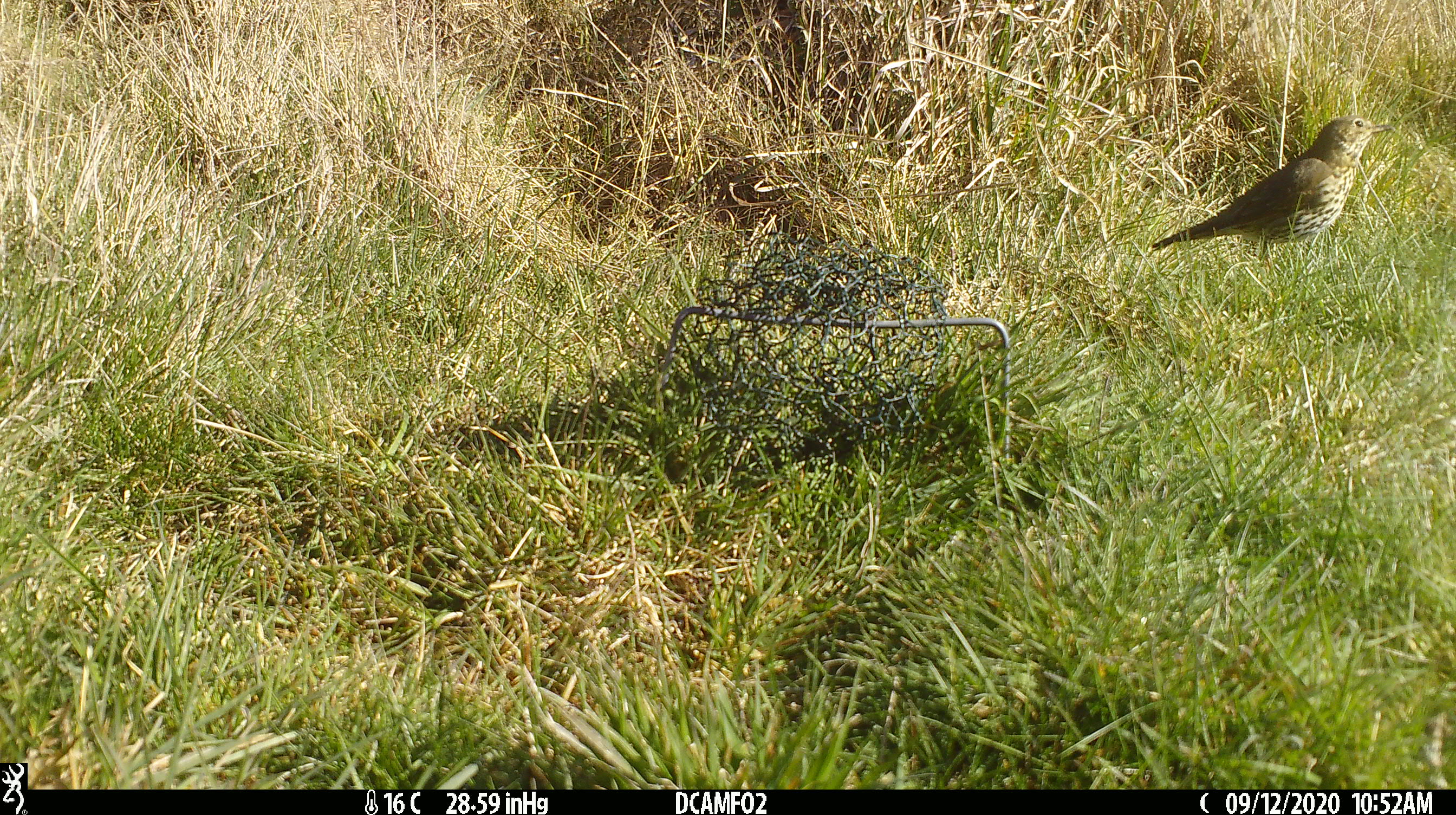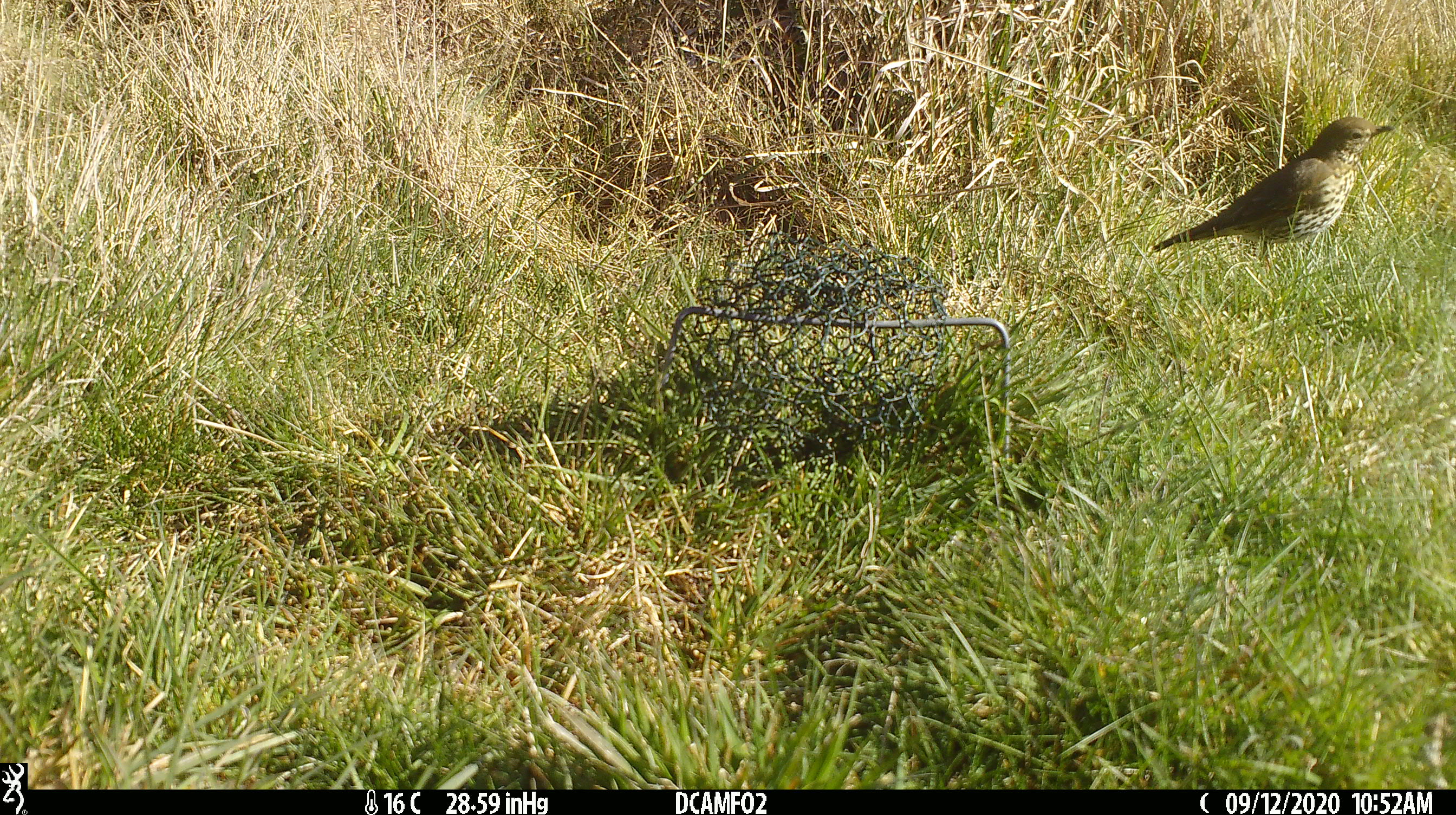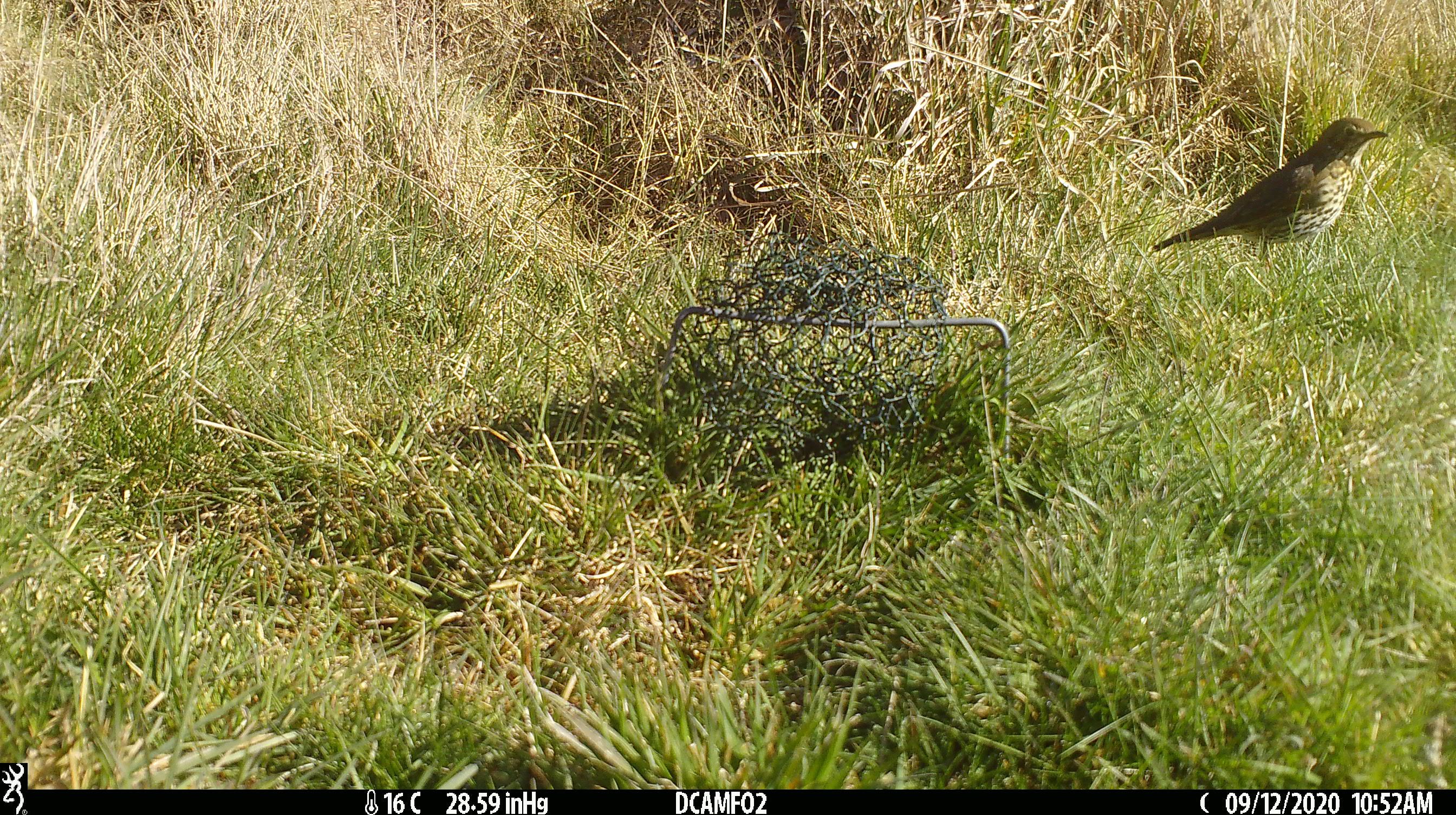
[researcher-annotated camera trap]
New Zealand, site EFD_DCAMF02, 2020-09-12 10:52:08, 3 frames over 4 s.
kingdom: Animalia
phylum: Chordata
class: Aves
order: Passeriformes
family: Turdidae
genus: Turdus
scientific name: Turdus philomelos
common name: song thrush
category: thrush